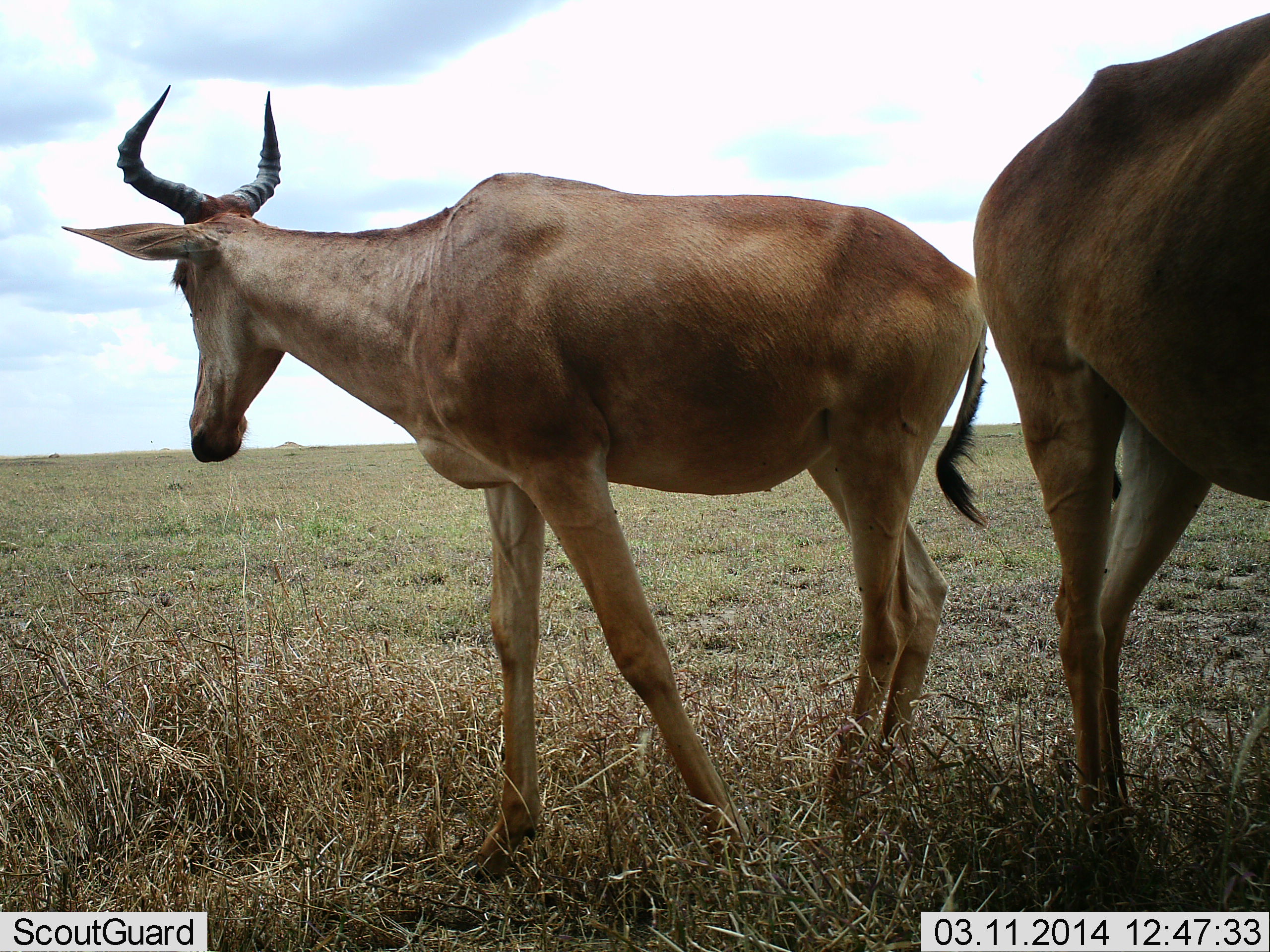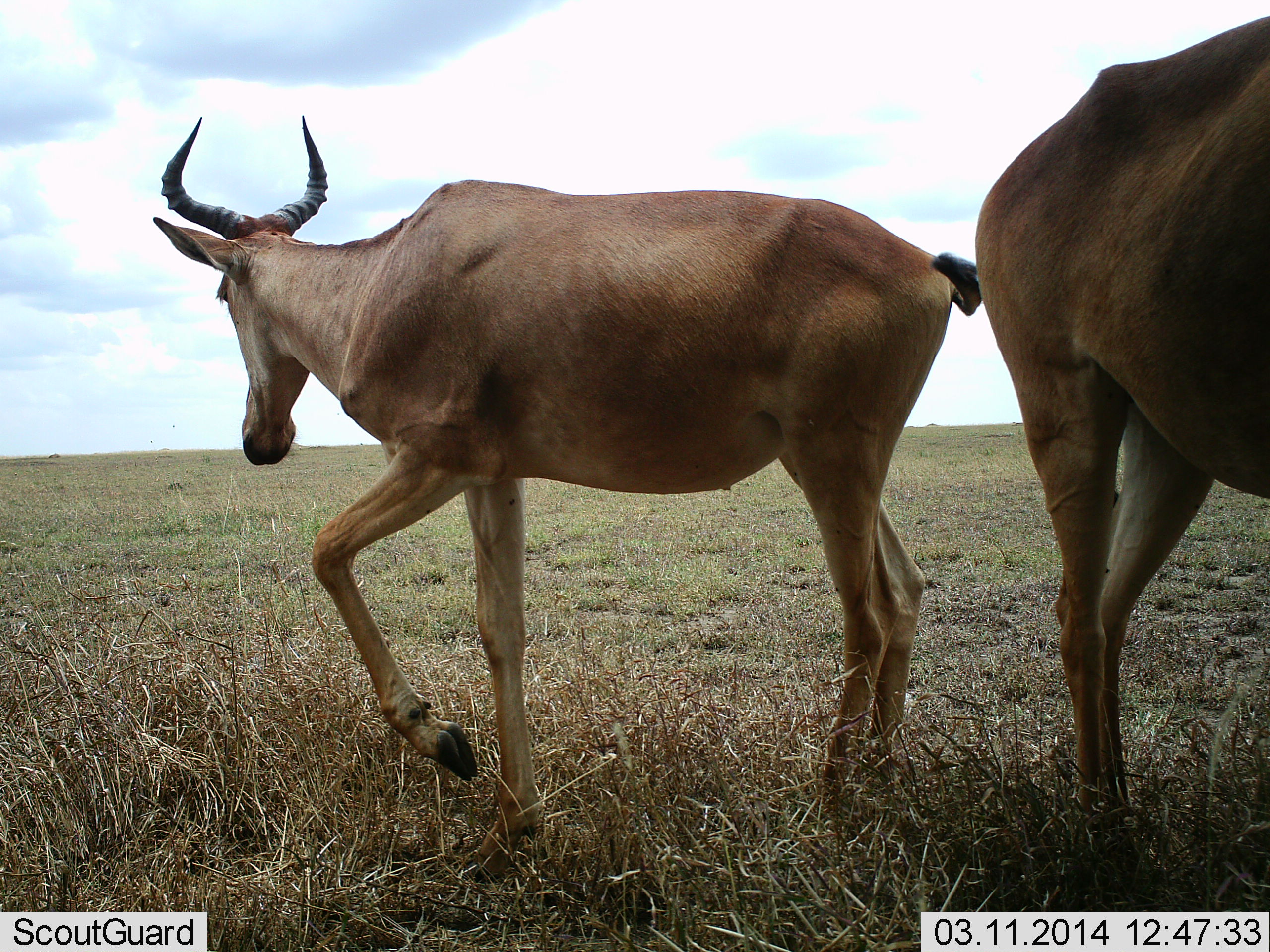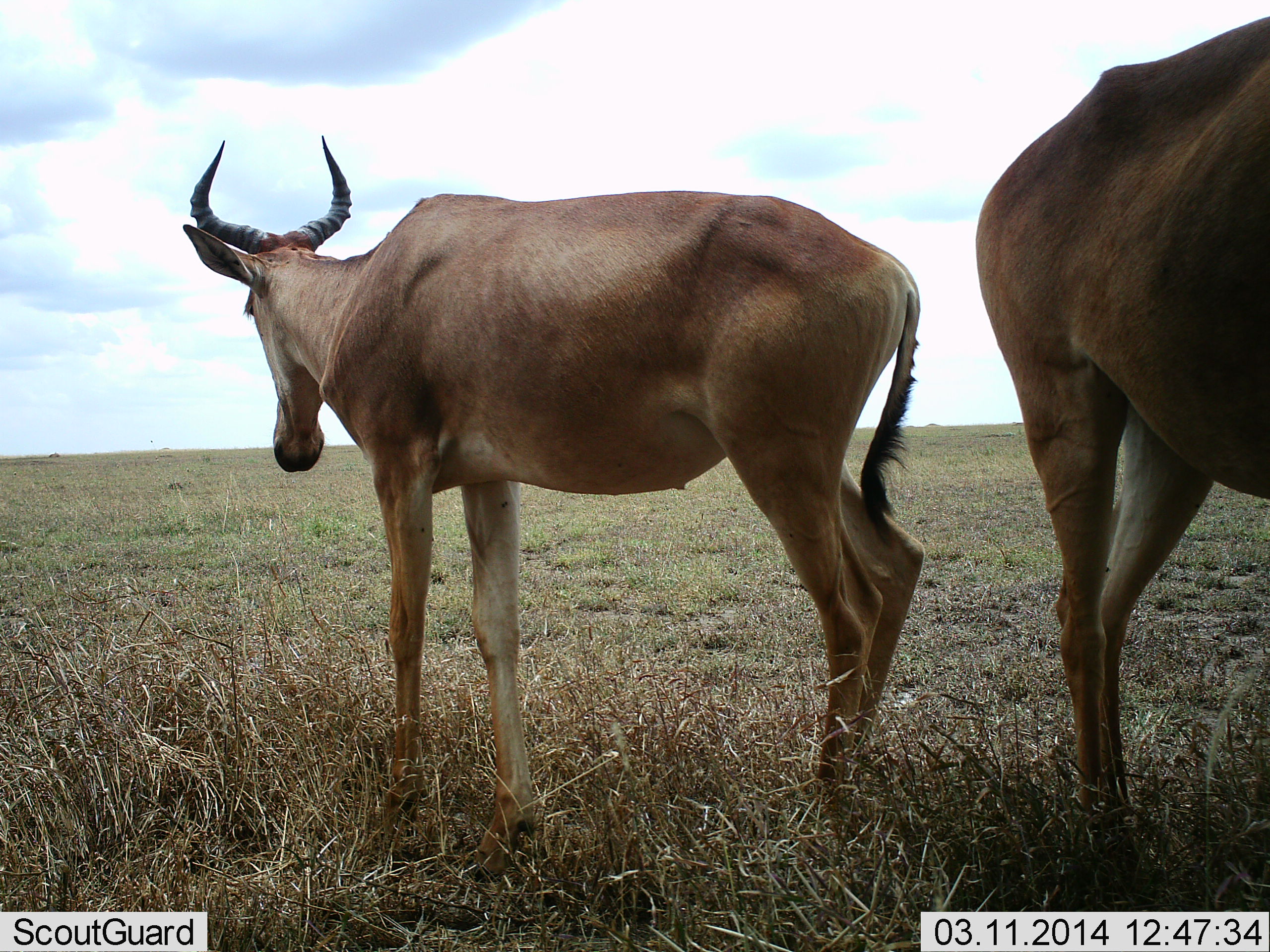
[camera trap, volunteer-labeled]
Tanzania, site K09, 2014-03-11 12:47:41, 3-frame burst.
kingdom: Animalia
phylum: Chordata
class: Mammalia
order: Artiodactyla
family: Bovidae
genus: Alcelaphus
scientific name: Alcelaphus buselaphus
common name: hartebeest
Hartebeest (Alcelaphus buselaphus), count 2. Behavior (volunteer vote fractions): standing 82%, resting 0%, moving 27%, interacting 0%. Young present (vote fraction): 0%. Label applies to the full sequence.